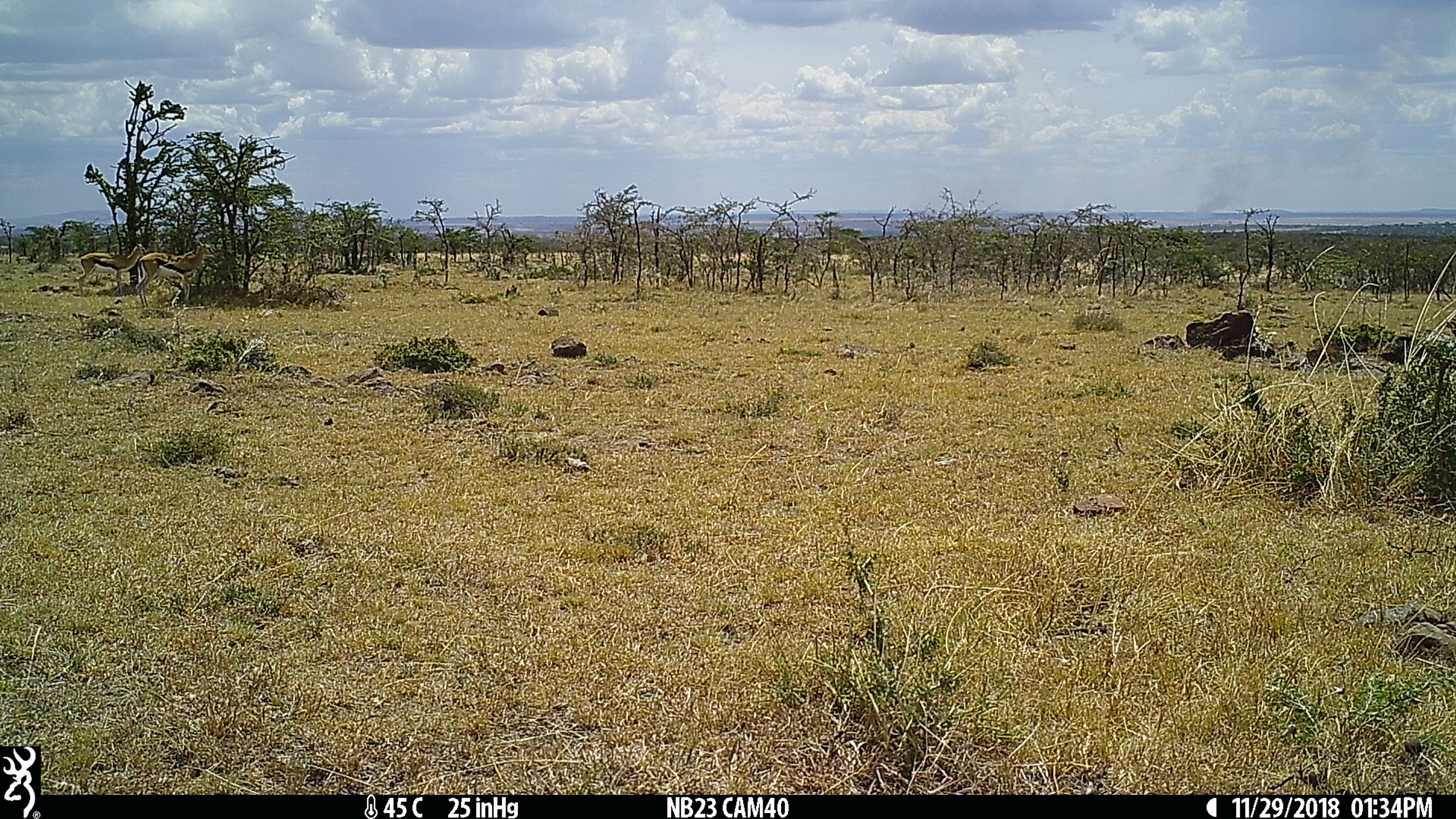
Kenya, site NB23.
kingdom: Animalia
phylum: Chordata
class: Mammalia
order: Artiodactyla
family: Bovidae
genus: Eudorcas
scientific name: Eudorcas thomsonii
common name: thomon's gazelle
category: gazelle thomsons